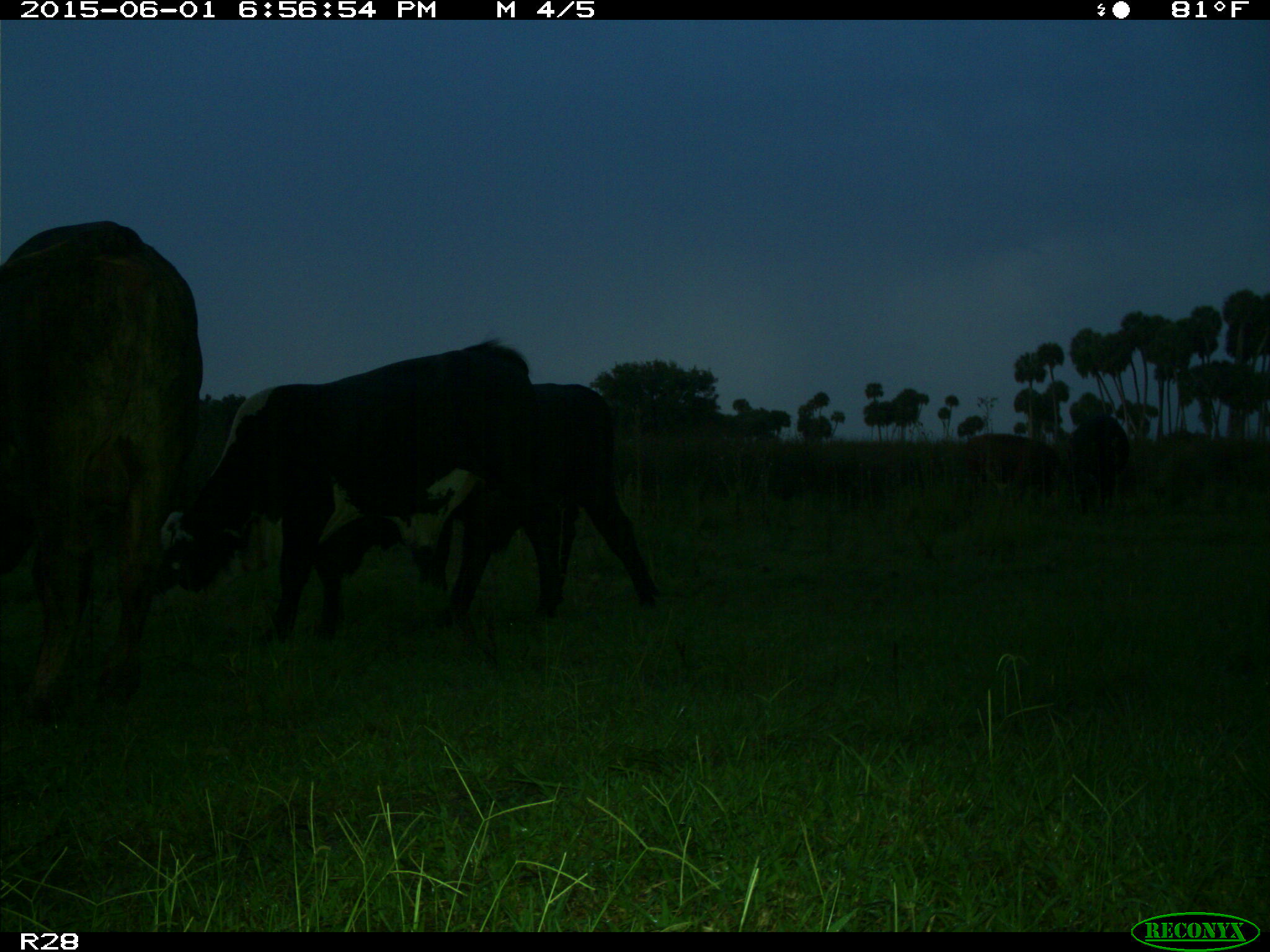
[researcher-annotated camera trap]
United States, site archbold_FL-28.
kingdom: Animalia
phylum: Chordata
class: Mammalia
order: Artiodactyla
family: Bovidae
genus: Bos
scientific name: Bos taurus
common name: domestic cow